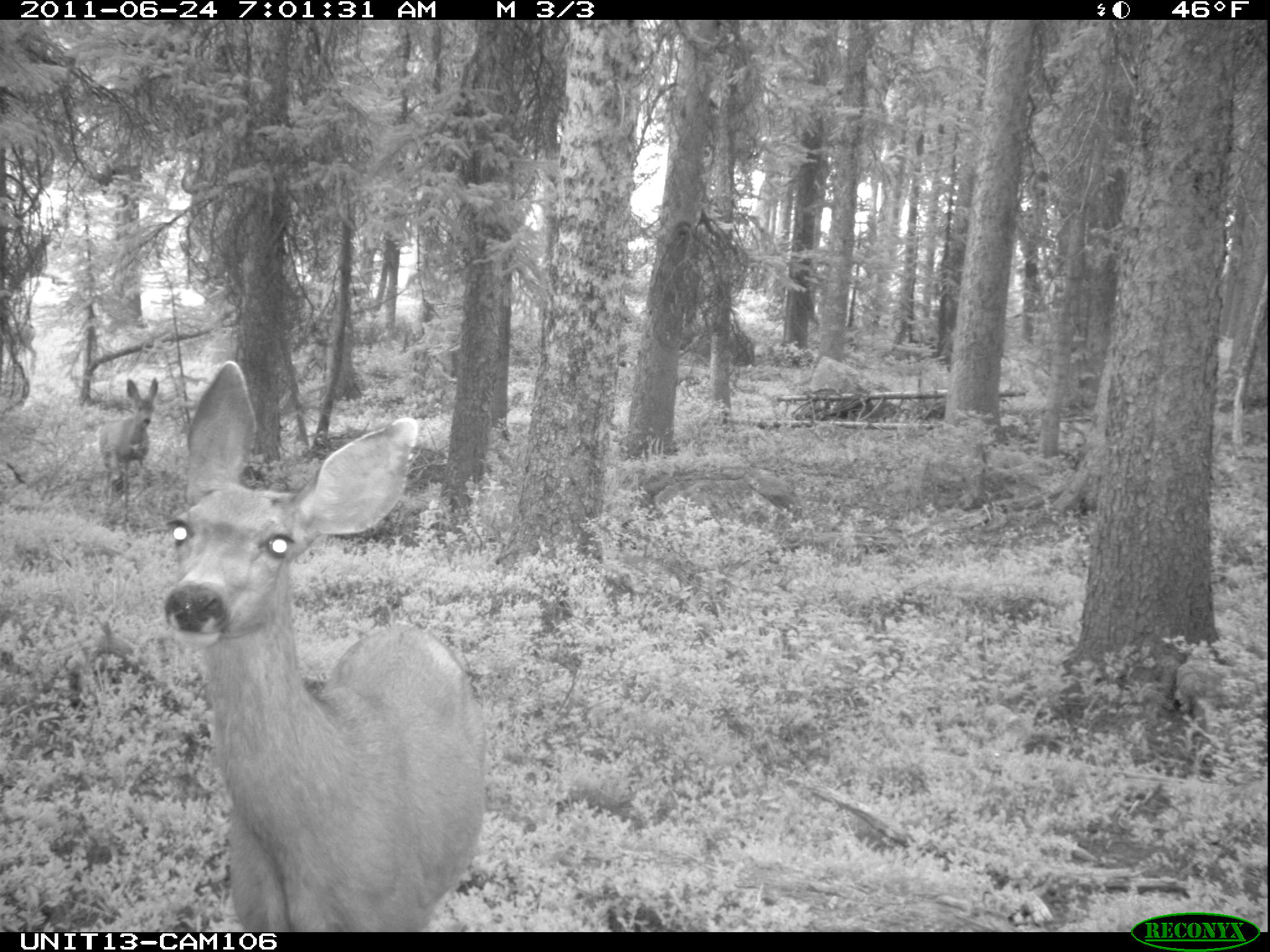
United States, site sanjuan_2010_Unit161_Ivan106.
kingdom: Animalia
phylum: Chordata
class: Mammalia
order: Artiodactyla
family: Cervidae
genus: Odocoileus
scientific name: Odocoileus hemionus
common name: mule deer